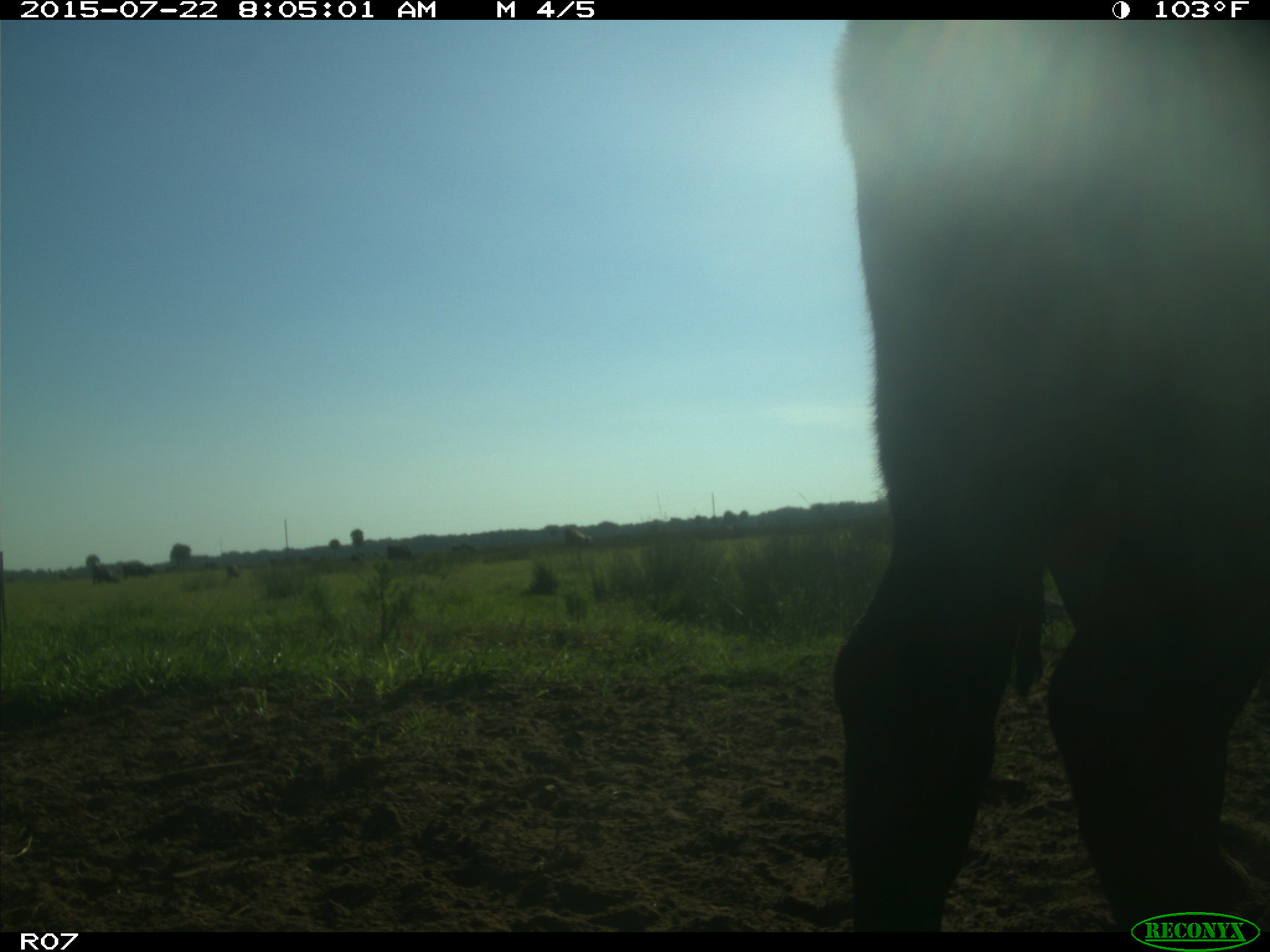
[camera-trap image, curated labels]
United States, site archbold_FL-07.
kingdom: Animalia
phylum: Chordata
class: Mammalia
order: Artiodactyla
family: Bovidae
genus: Bos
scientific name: Bos taurus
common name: domestic cow